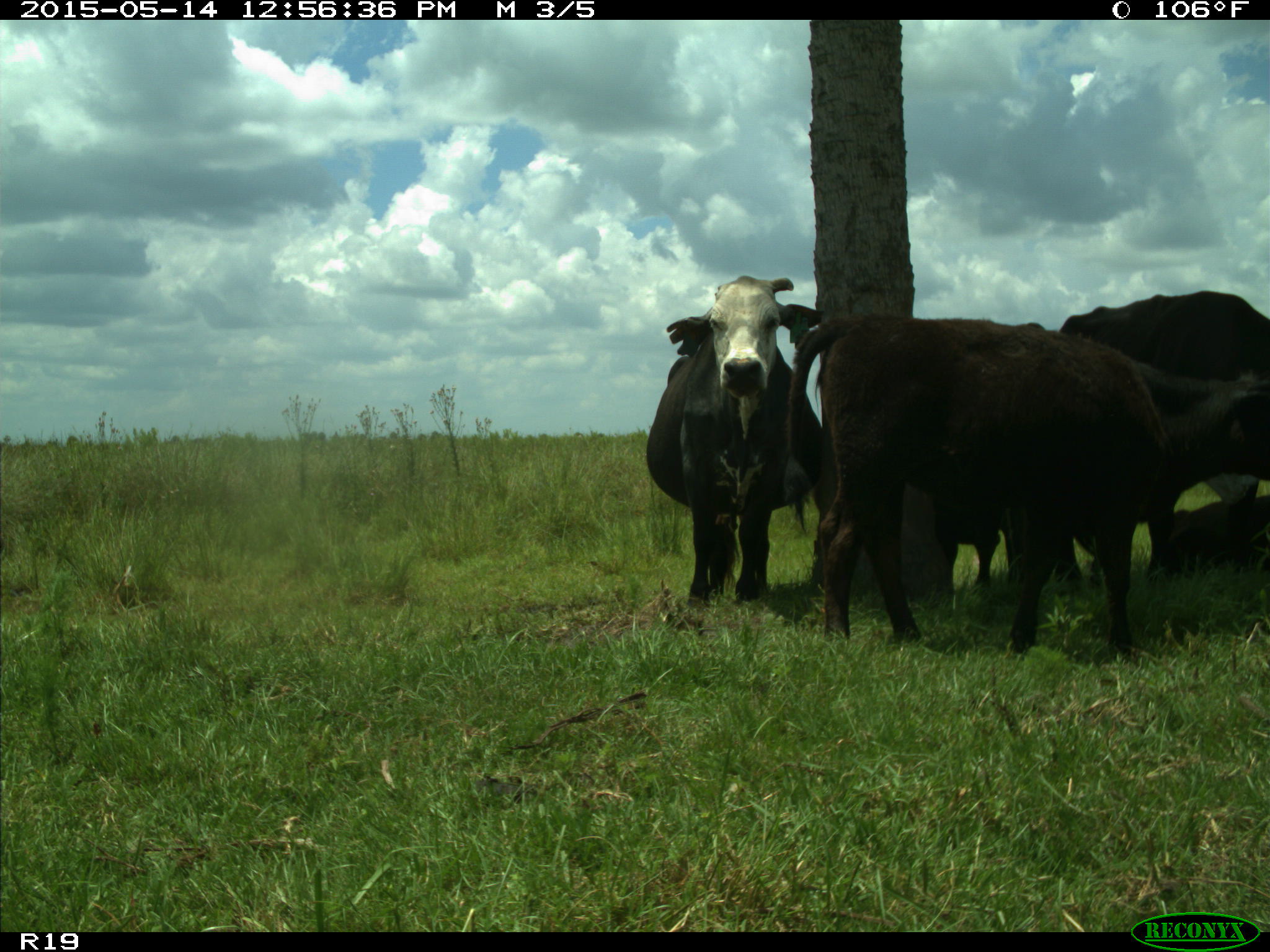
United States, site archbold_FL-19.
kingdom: Animalia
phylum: Chordata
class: Mammalia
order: Artiodactyla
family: Bovidae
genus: Bos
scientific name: Bos taurus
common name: domestic cow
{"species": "Bos taurus (domestic cow)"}